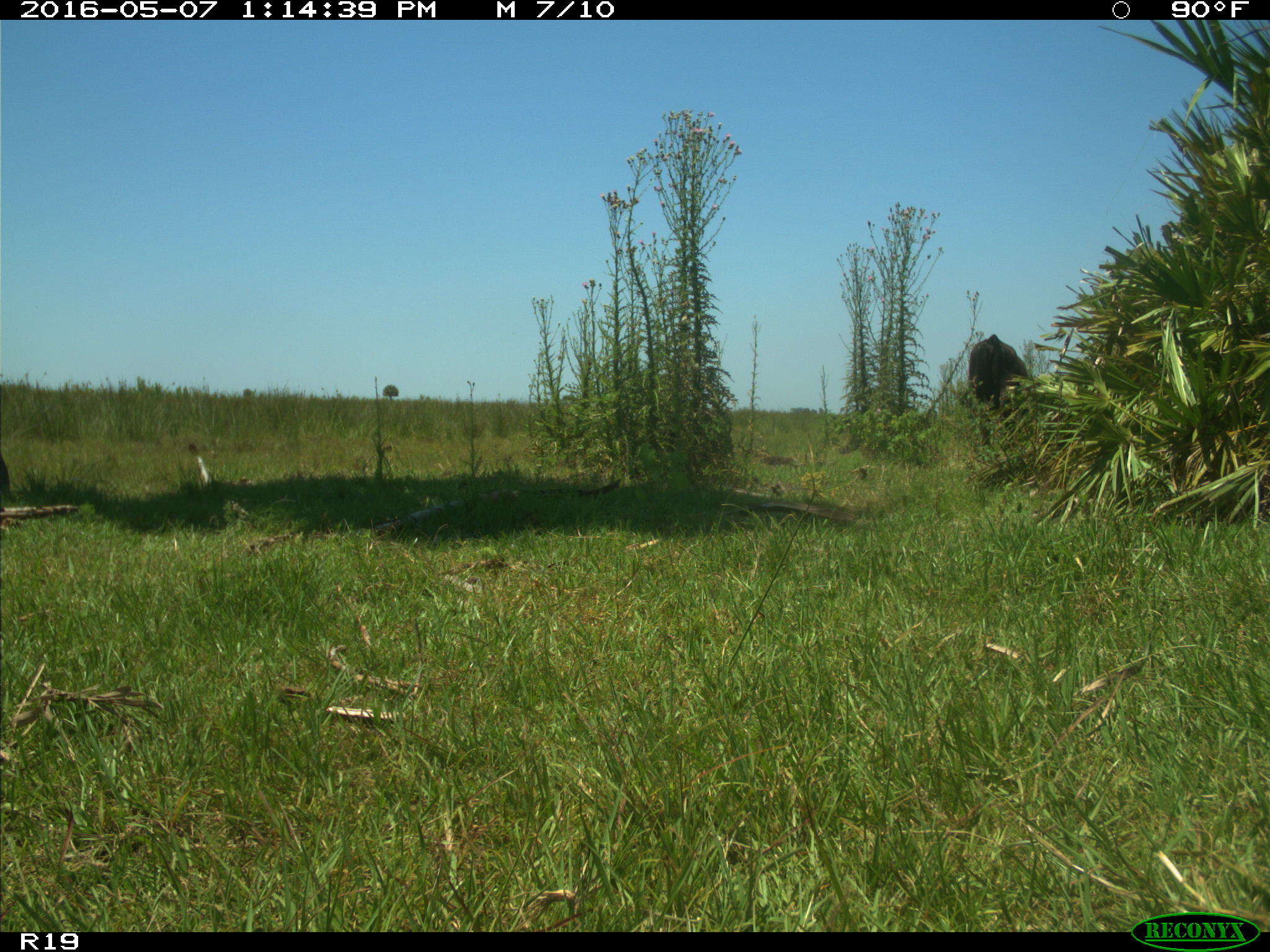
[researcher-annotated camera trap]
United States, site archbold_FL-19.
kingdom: Animalia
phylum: Chordata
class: Mammalia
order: Artiodactyla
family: Bovidae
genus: Bos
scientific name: Bos taurus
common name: domestic cow